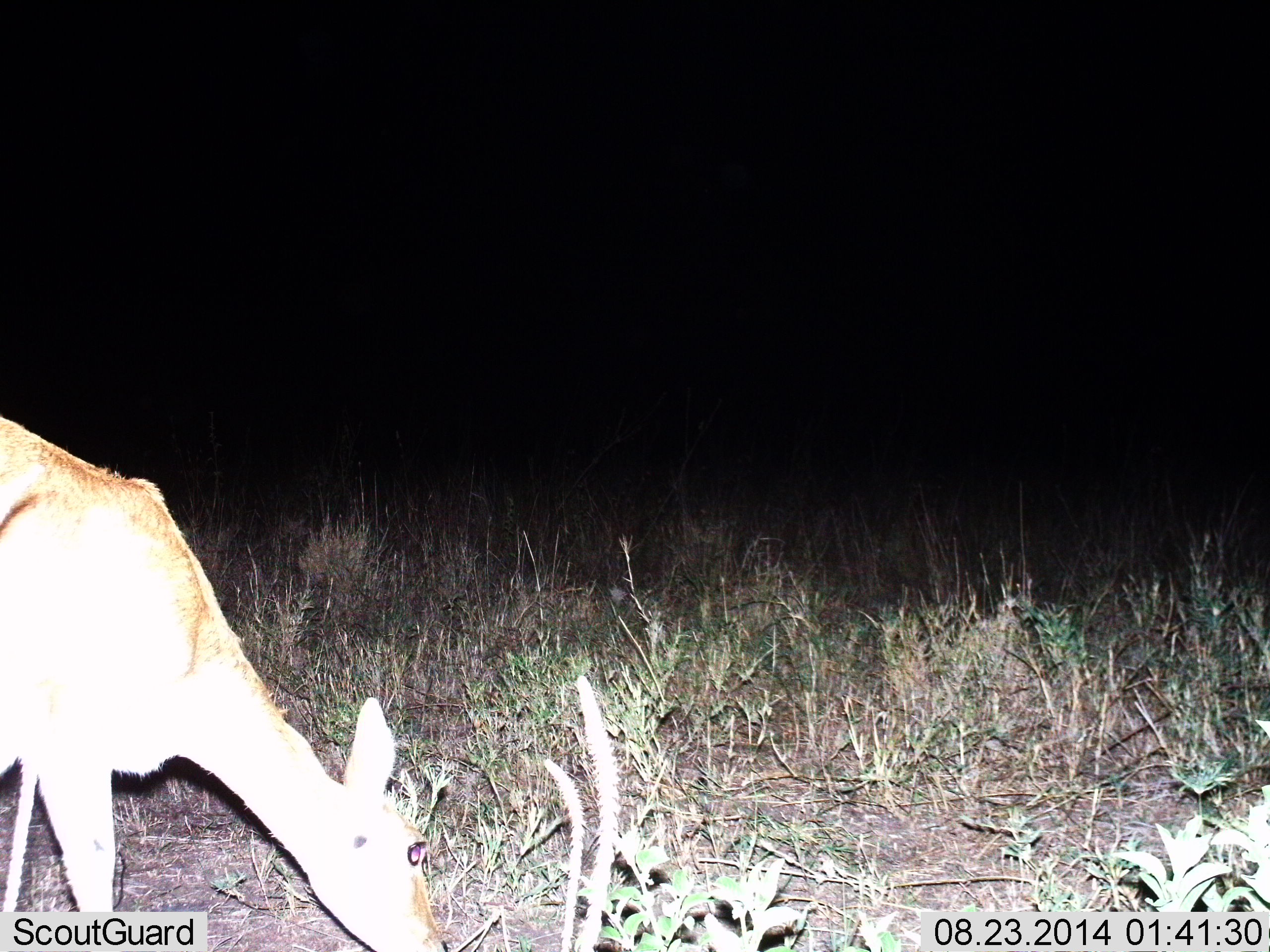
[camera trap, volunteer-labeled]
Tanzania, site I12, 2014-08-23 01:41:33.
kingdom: Animalia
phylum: Chordata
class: Mammalia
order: Artiodactyla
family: Bovidae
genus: Redunca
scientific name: Redunca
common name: reedbuck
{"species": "reedbuck (Redunca)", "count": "1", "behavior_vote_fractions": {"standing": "22%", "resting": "0%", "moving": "0%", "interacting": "0%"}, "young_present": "0%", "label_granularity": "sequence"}